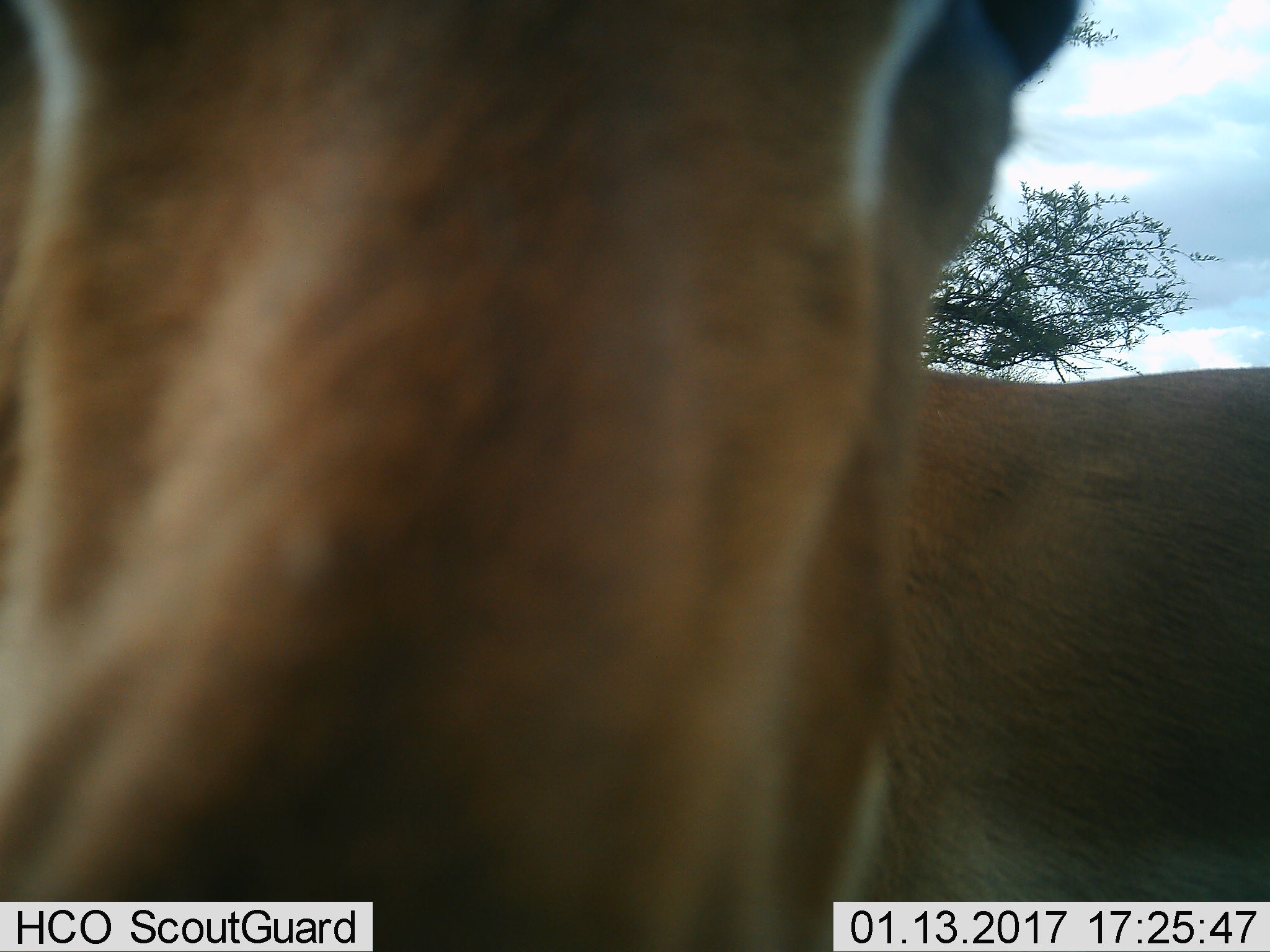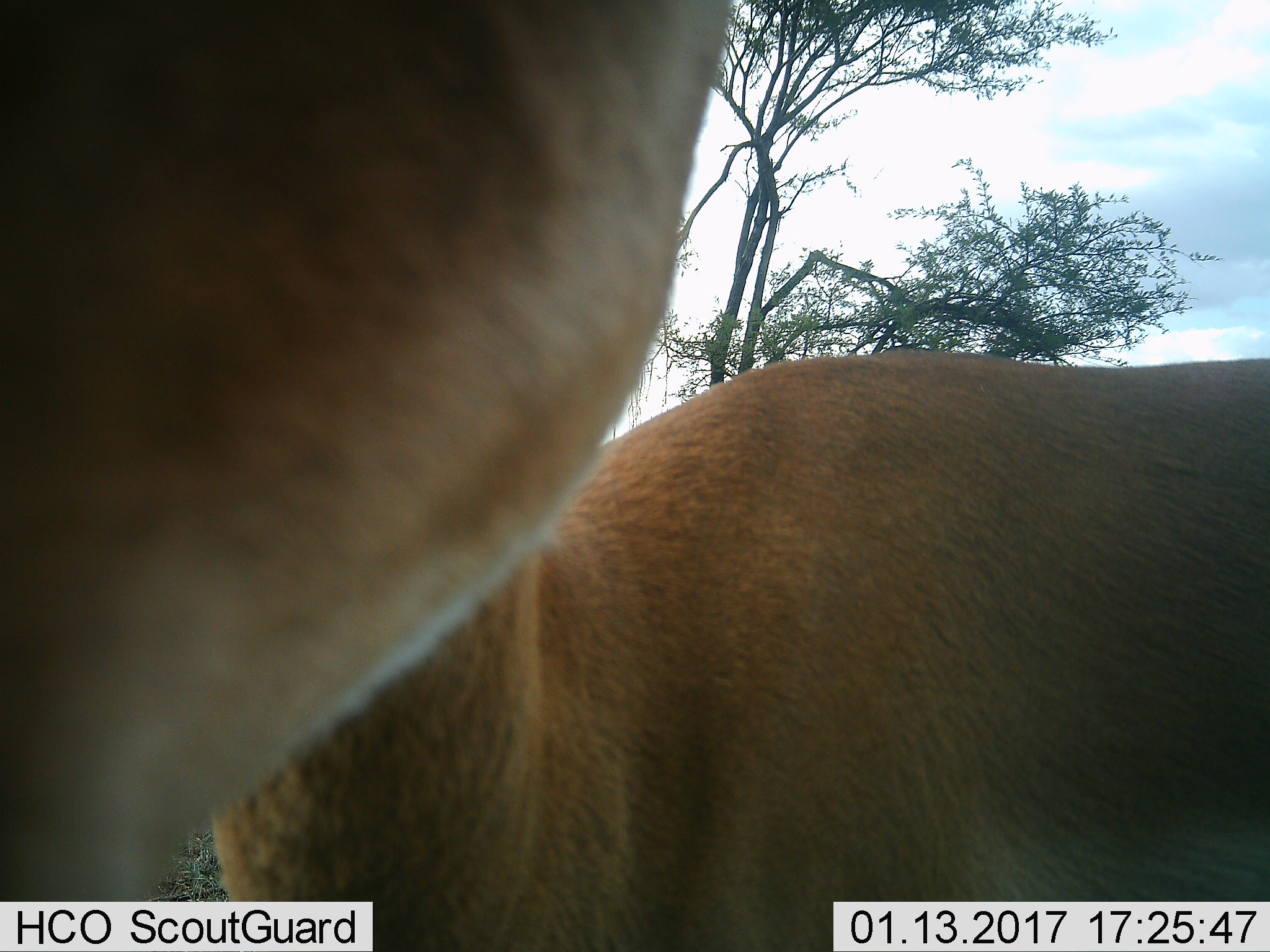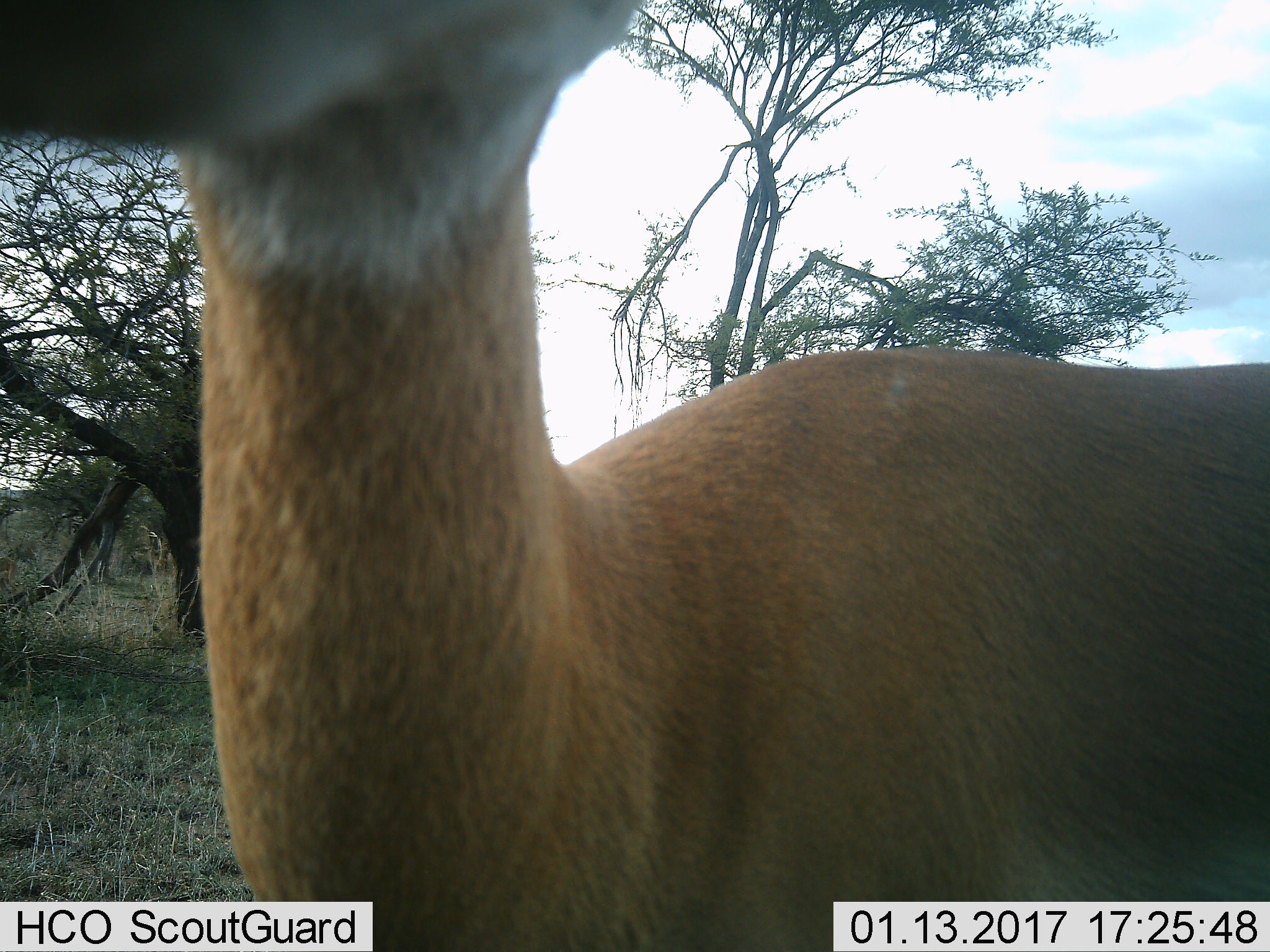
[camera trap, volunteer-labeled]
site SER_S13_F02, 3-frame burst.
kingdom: Animalia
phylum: Chordata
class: Mammalia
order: Artiodactyla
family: Bovidae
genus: Aepyceros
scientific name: Aepyceros melampus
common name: impala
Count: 1.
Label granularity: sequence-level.